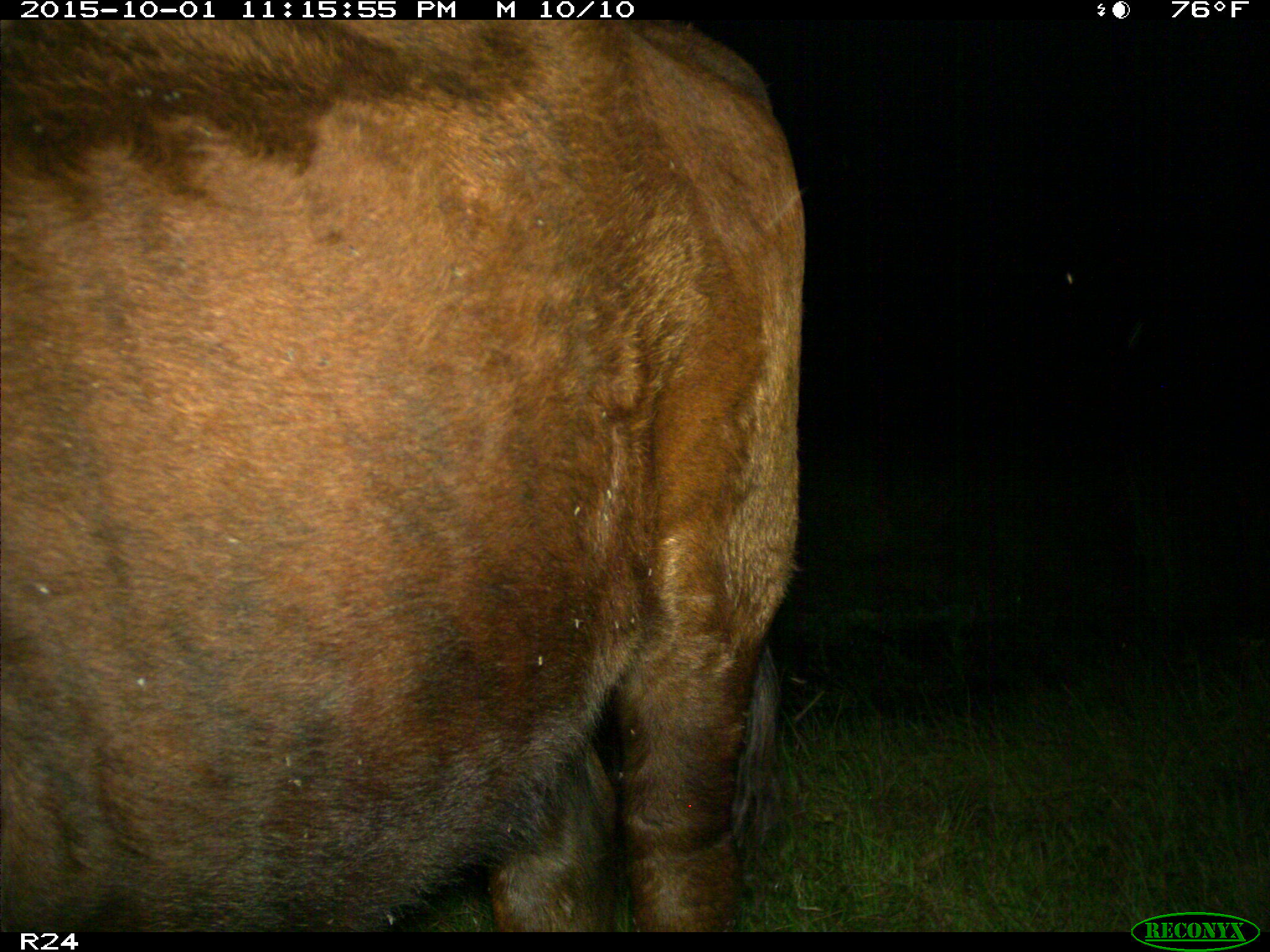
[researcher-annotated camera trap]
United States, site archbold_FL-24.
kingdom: Animalia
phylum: Chordata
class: Mammalia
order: Artiodactyla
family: Bovidae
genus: Bos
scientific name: Bos taurus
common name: domestic cow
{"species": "Bos taurus (domestic cow)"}